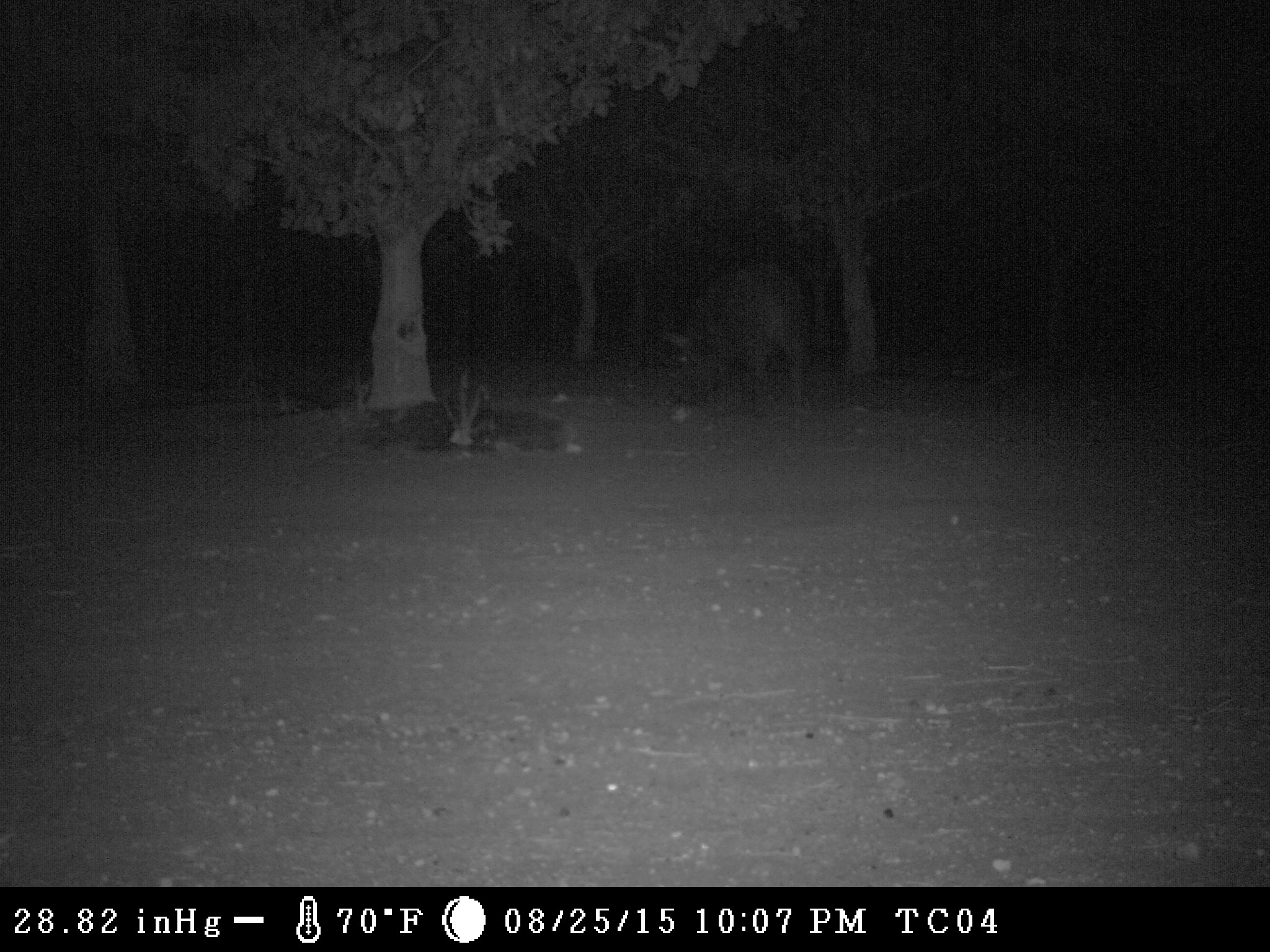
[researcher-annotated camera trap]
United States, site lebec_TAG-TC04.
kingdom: Animalia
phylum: Chordata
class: Mammalia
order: Artiodactyla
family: Suidae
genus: Sus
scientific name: Sus scrofa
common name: wild boar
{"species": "Sus scrofa (wild boar)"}